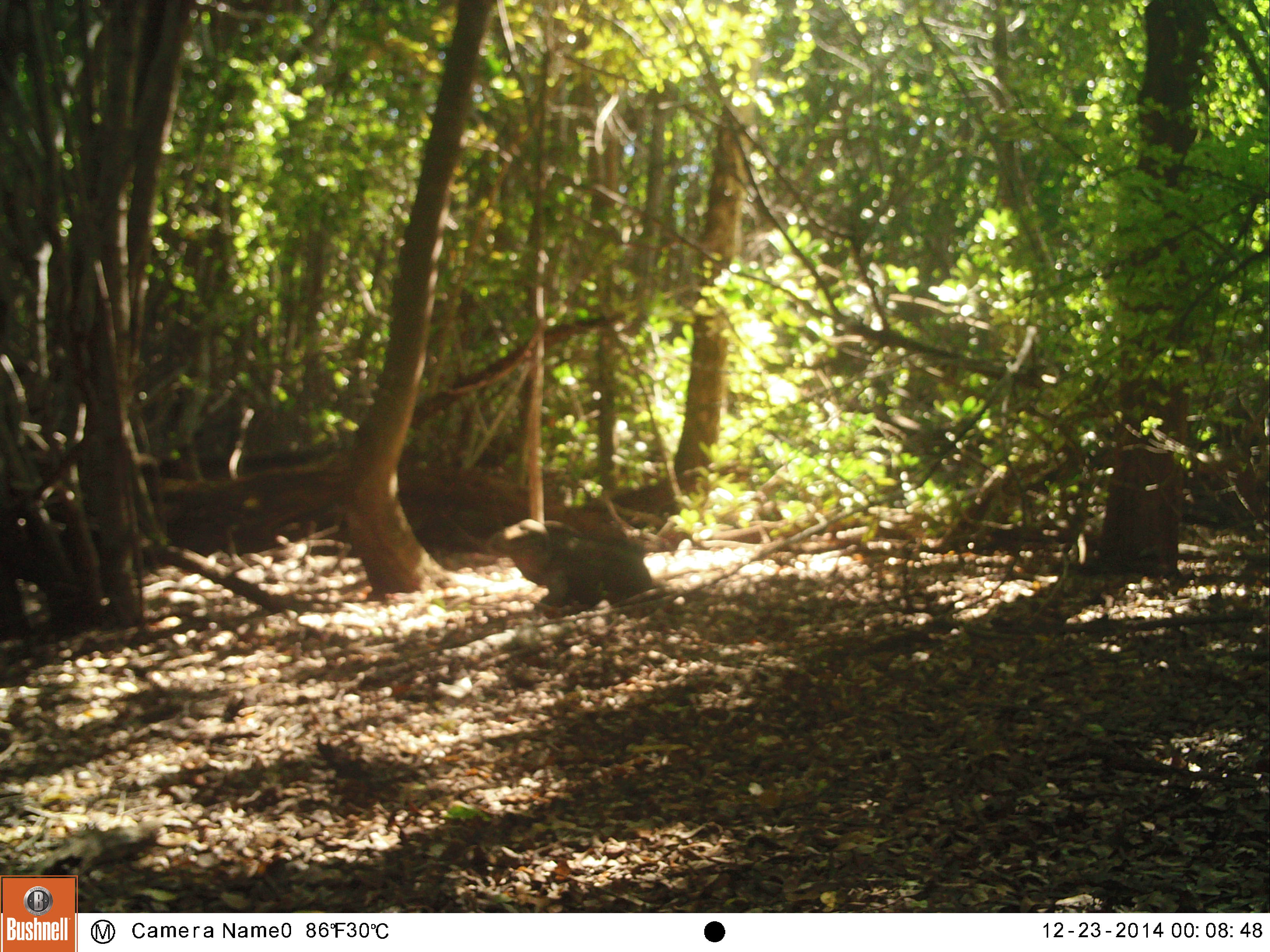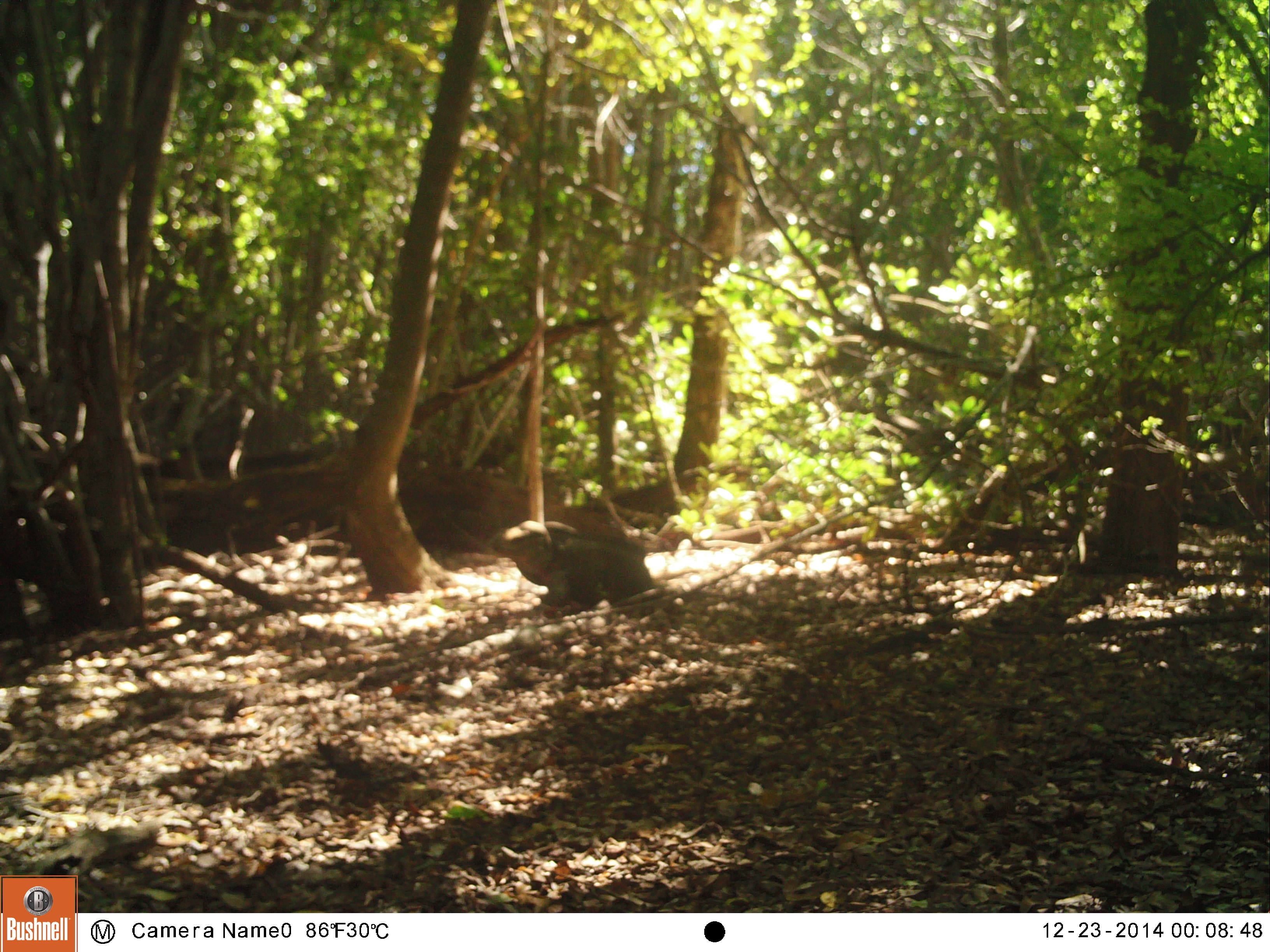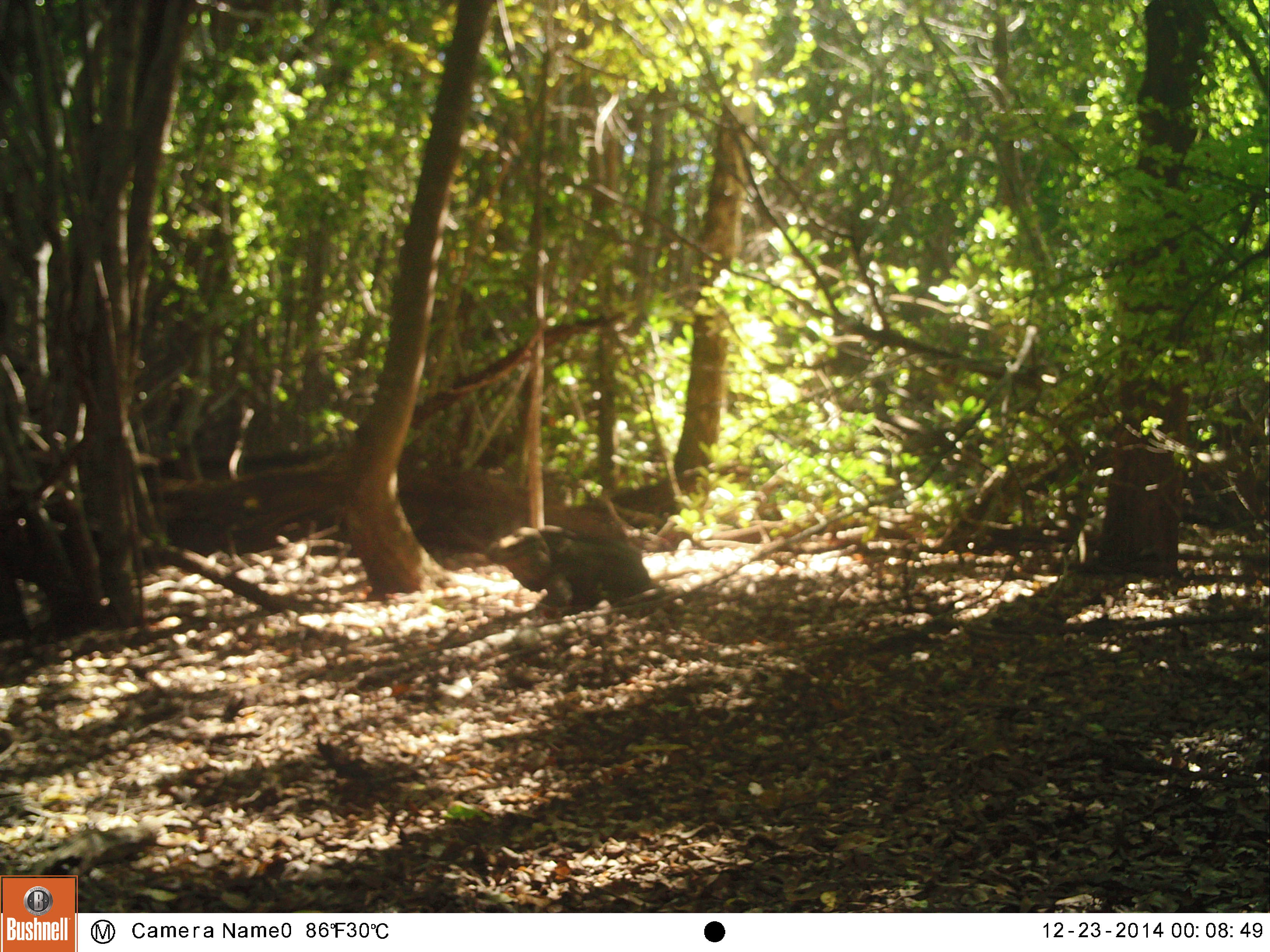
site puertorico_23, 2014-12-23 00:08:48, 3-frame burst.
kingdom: Animalia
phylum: Chordata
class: Reptilia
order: Squamata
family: Iguanidae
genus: Iguana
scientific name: Iguana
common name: typical iguanas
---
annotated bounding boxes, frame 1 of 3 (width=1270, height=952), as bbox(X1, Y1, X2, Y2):
iguana: bbox(488, 508, 667, 615)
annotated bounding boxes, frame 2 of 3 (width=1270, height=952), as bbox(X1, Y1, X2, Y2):
iguana: bbox(489, 517, 659, 615)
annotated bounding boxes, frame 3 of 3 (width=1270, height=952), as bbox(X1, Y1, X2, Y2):
iguana: bbox(479, 522, 653, 618)